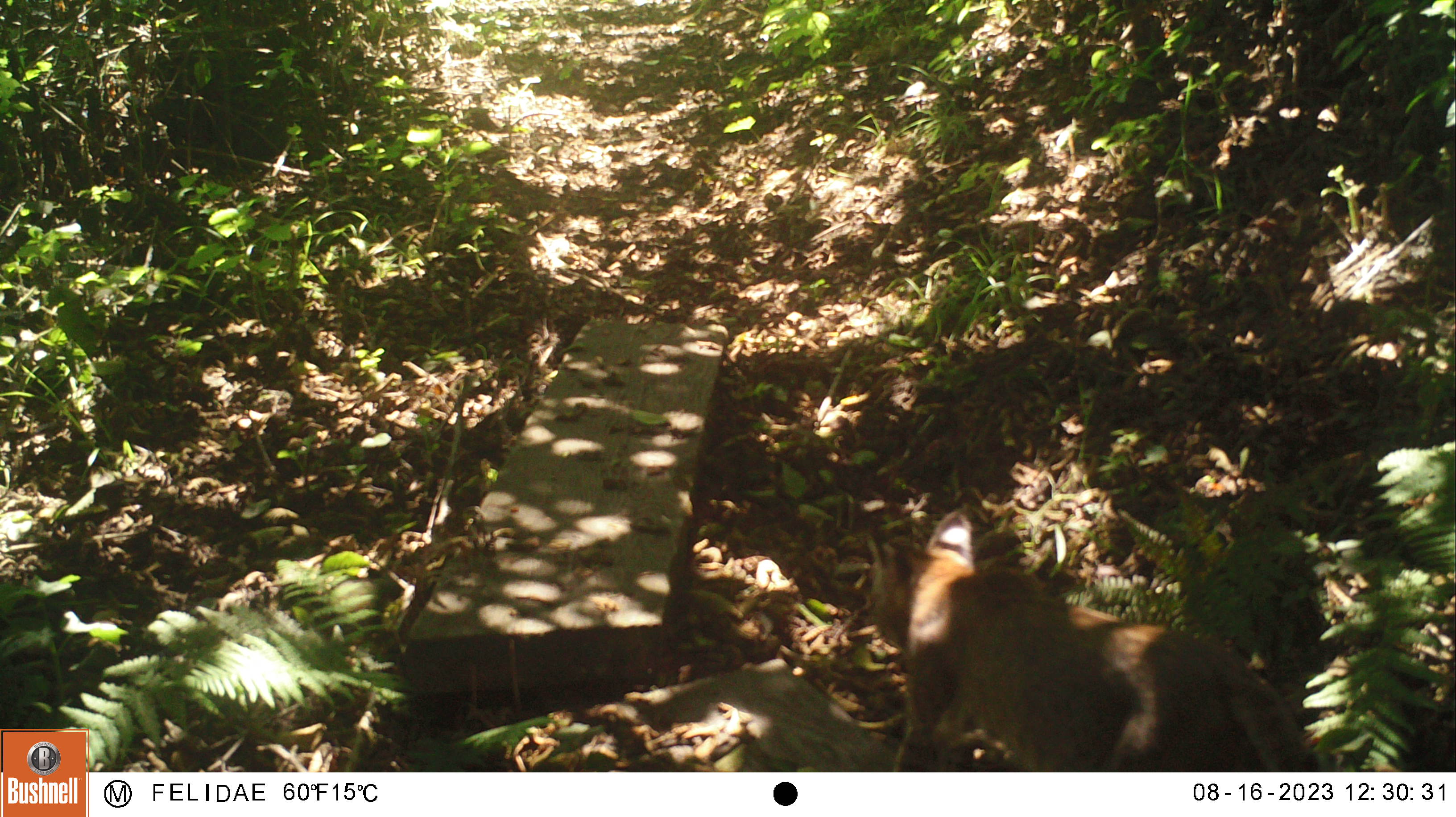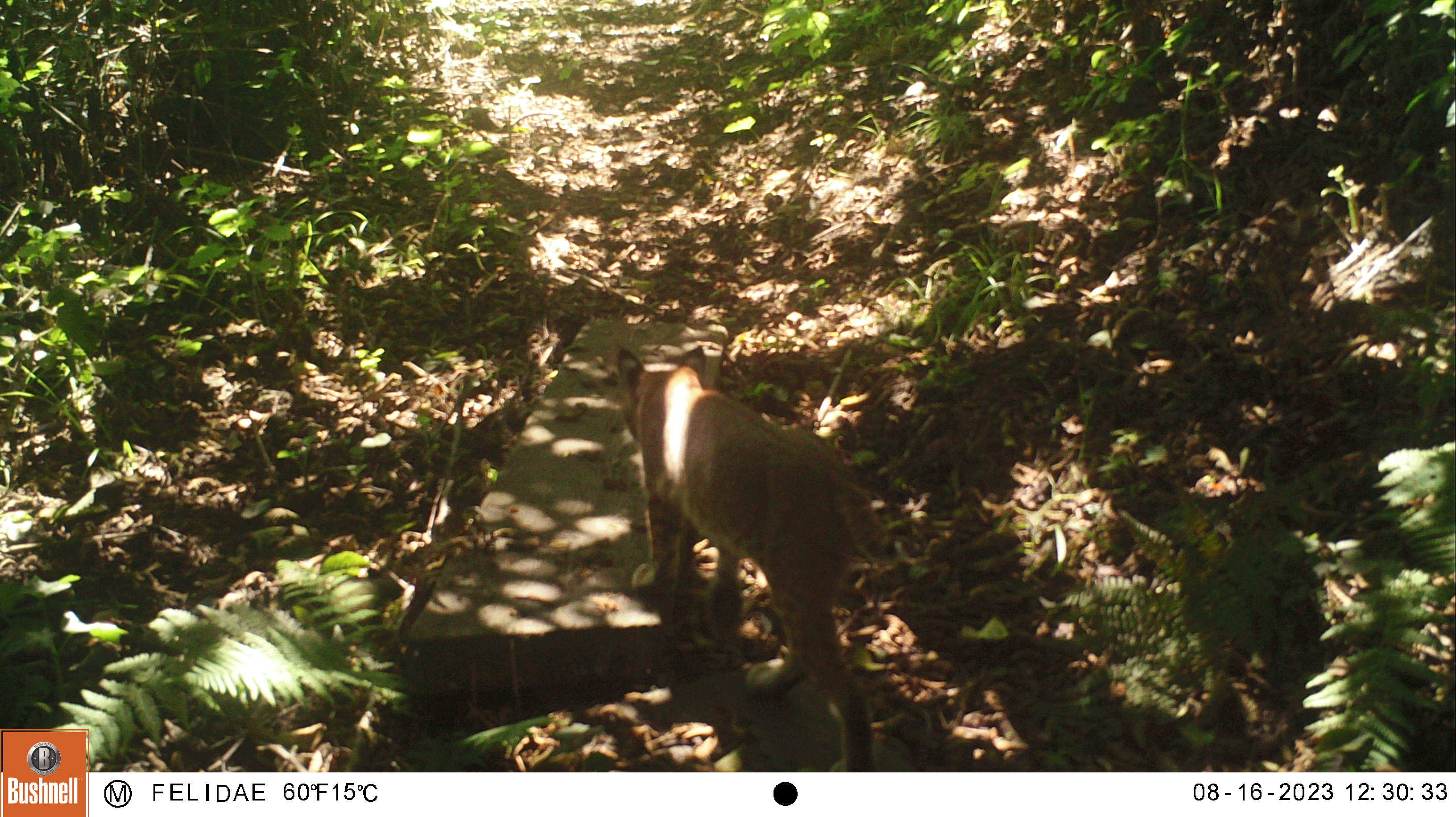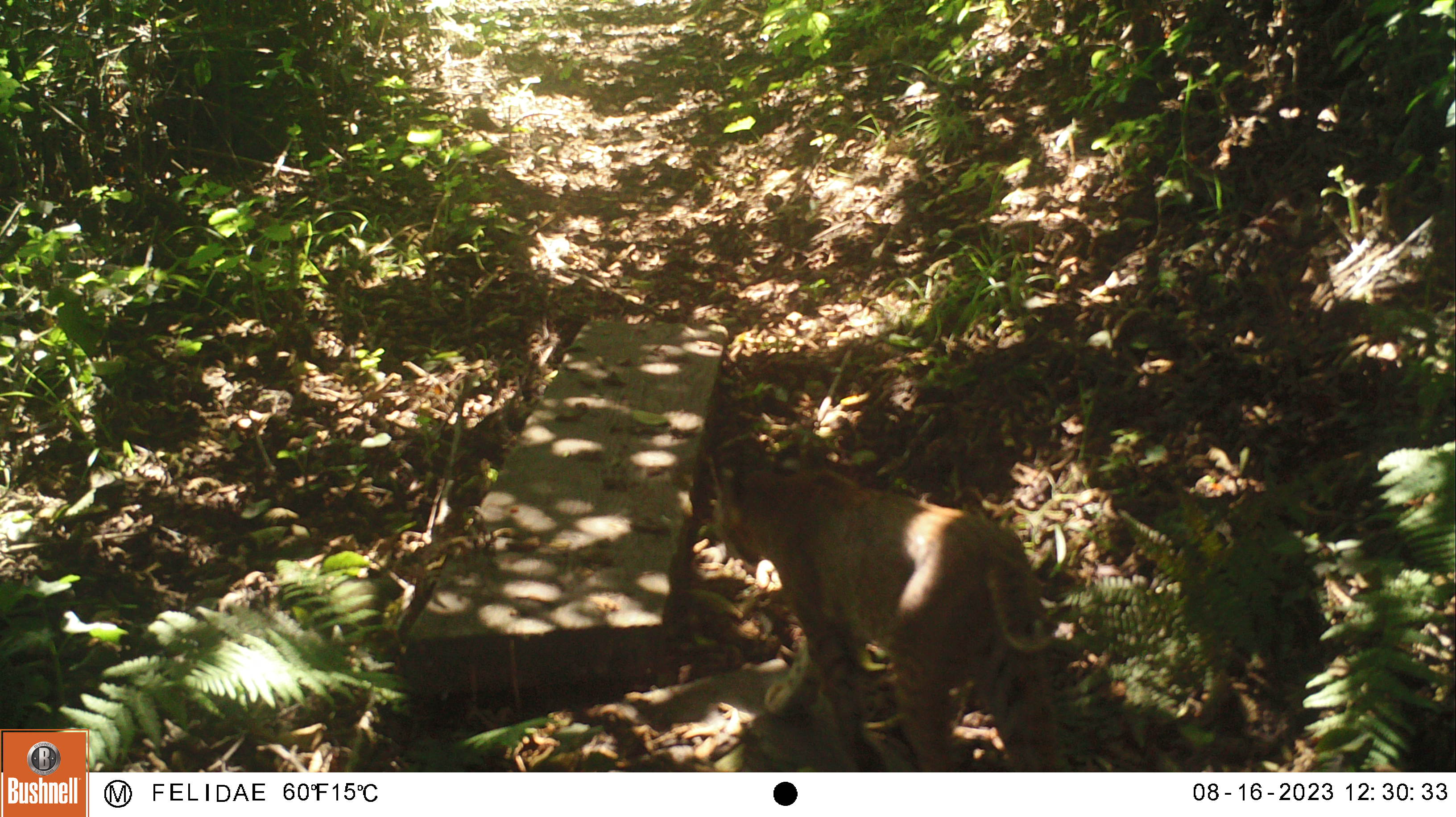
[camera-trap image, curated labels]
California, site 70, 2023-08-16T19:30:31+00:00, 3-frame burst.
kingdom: Animalia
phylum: Chordata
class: Mammalia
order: Carnivora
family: Felidae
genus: Lynx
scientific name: Lynx rufus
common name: bobcat